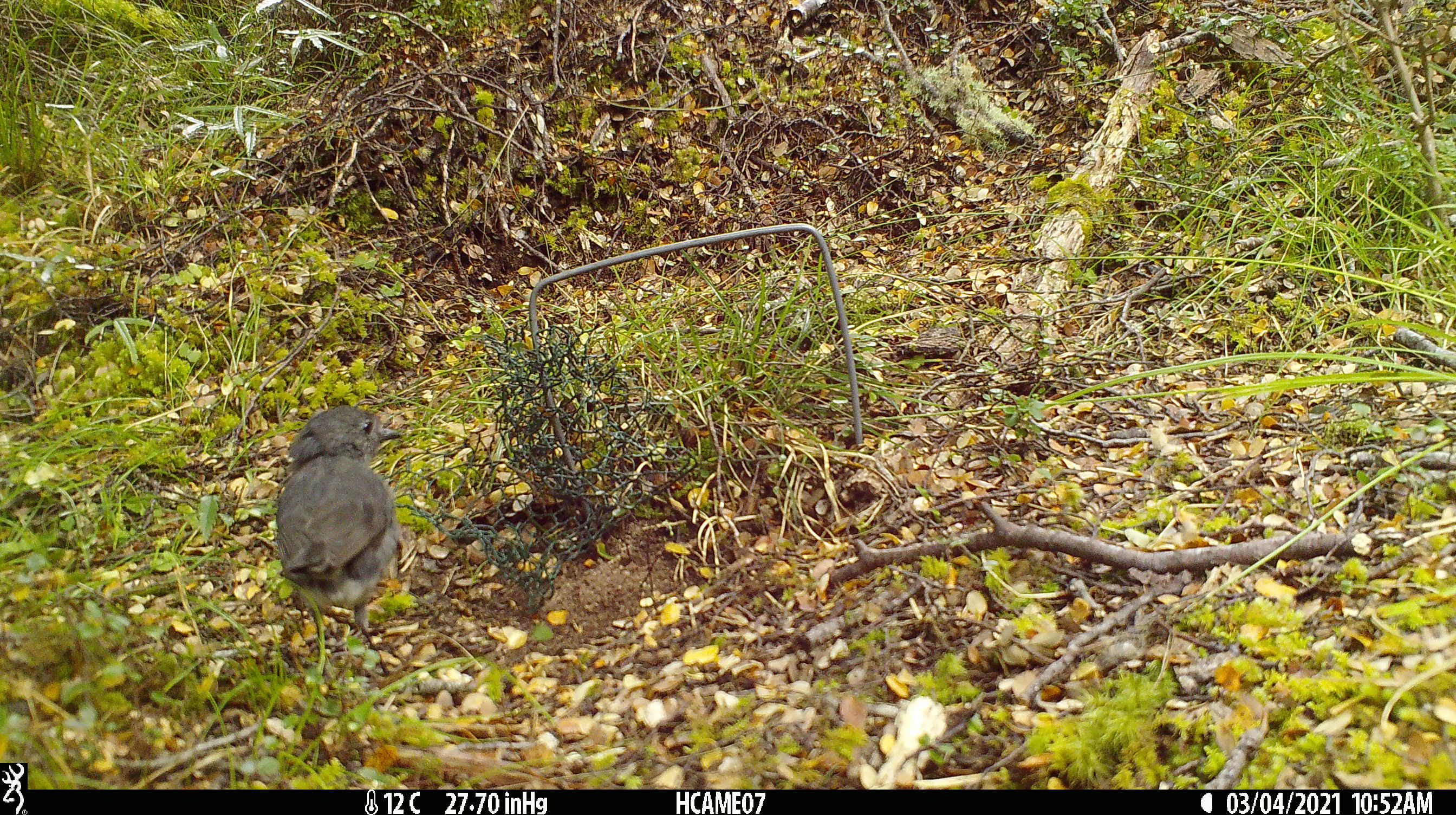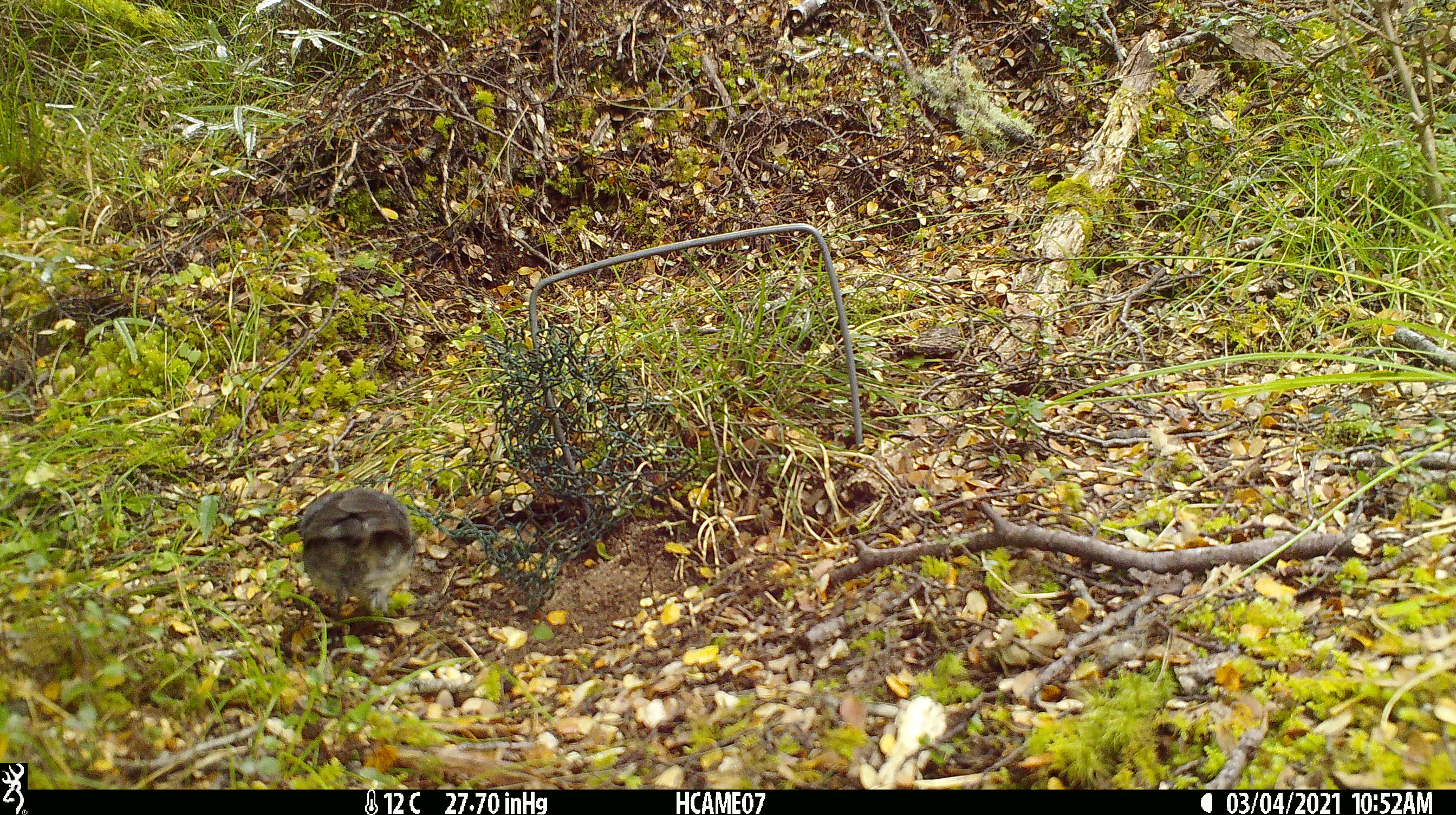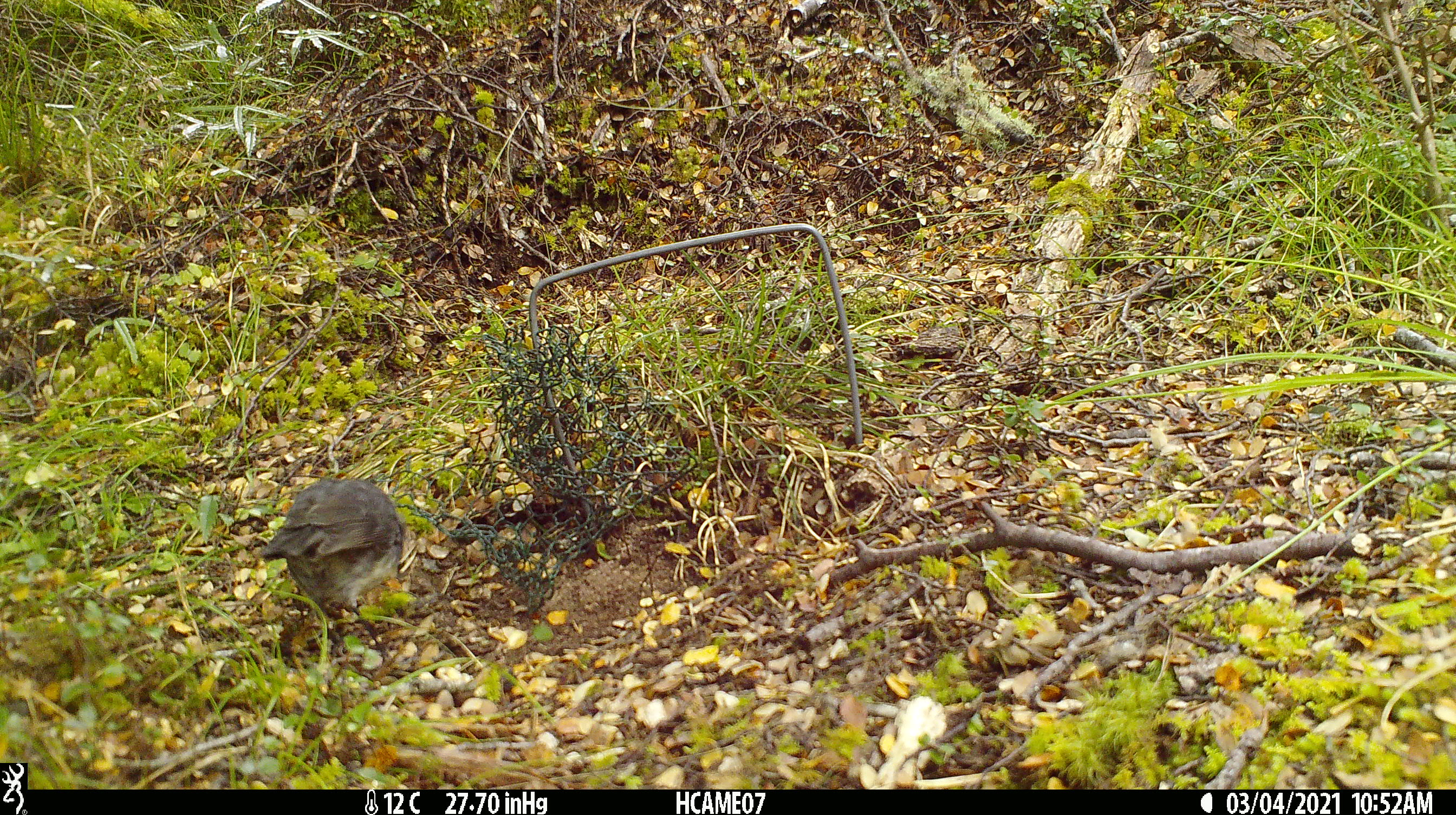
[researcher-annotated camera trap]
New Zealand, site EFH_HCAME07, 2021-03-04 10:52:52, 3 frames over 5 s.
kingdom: Animalia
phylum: Chordata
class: Aves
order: Passeriformes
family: Petroicidae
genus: Petroica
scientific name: Petroica australis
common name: new zealand robin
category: robin